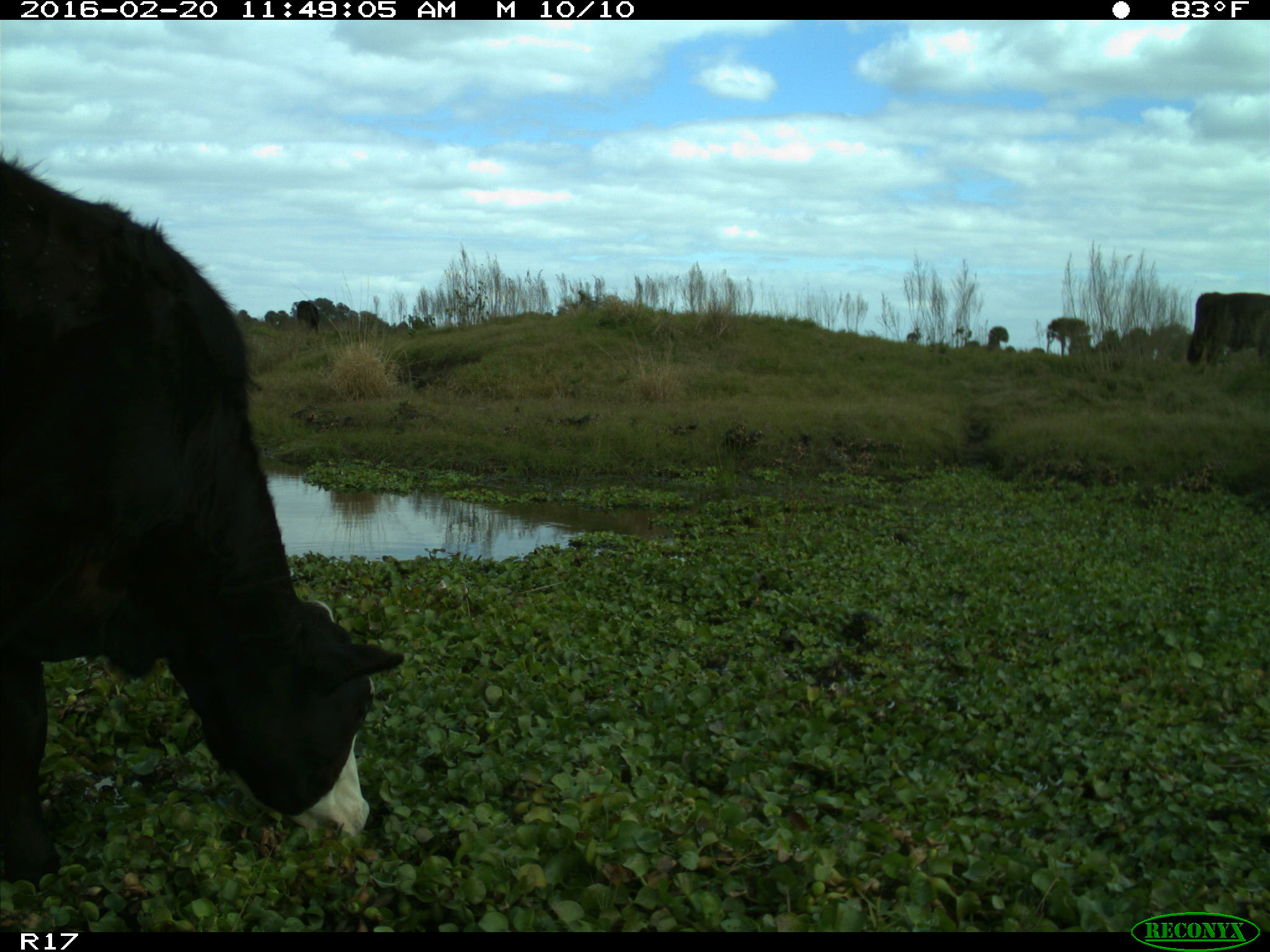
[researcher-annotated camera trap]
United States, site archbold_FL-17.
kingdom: Animalia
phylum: Chordata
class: Mammalia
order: Artiodactyla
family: Bovidae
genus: Bos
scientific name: Bos taurus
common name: domestic cow